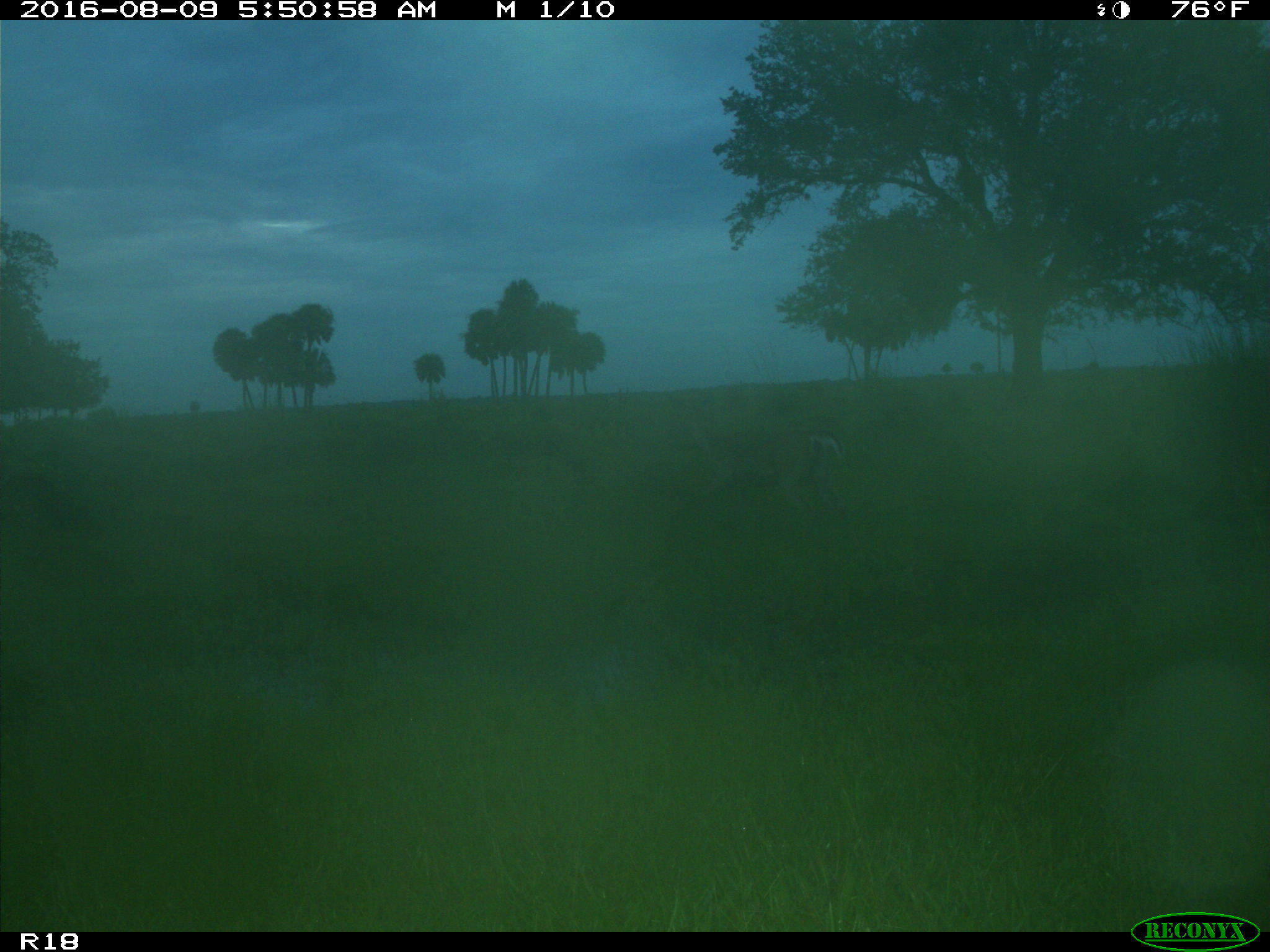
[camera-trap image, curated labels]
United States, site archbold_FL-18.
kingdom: Animalia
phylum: Chordata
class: Mammalia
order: Artiodactyla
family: Cervidae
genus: Odocoileus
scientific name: Odocoileus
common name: deer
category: unidentified deer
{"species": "unidentified deer (deer) (Odocoileus)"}